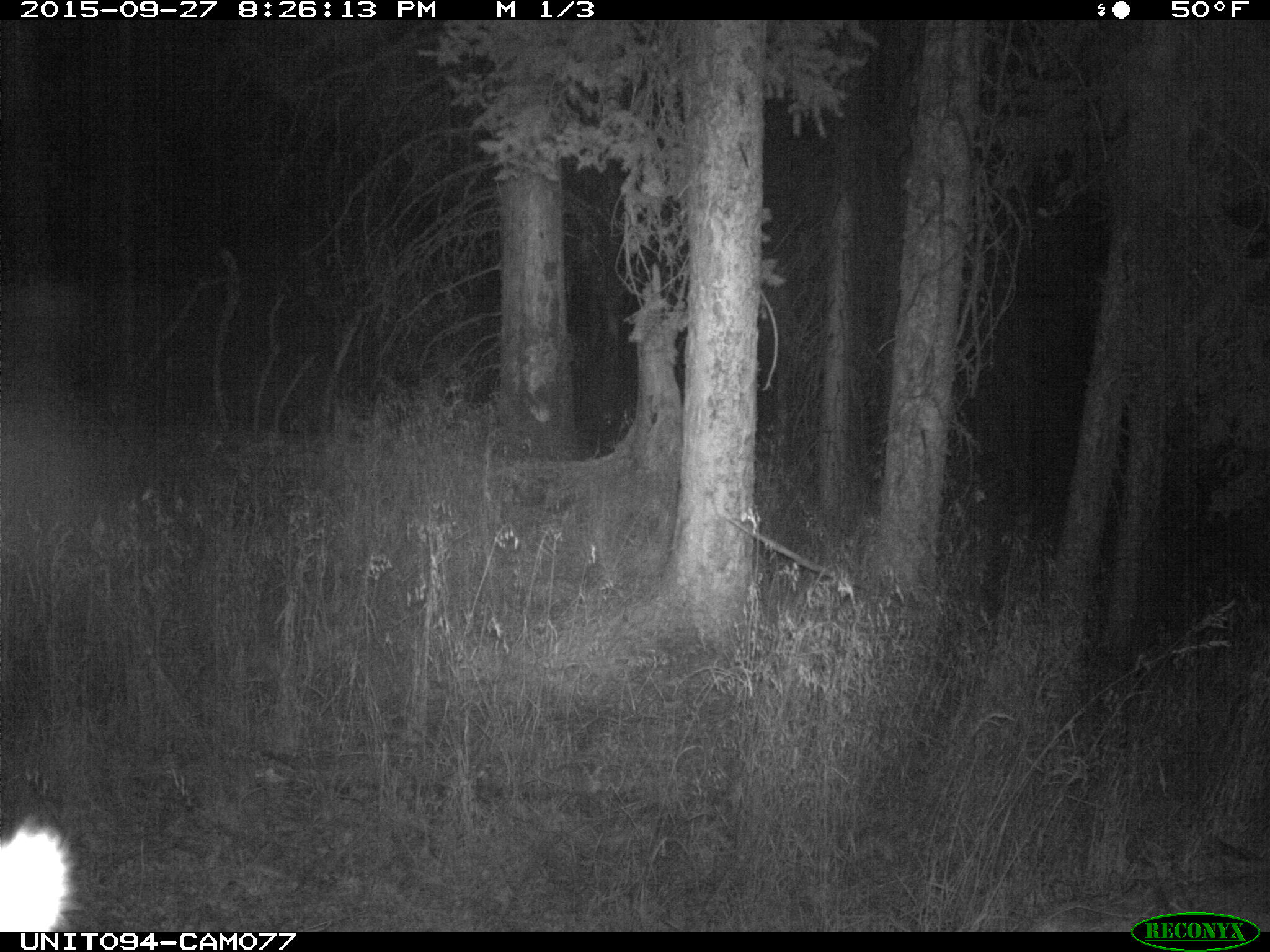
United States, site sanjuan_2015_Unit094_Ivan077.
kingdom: Animalia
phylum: Chordata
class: Mammalia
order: Artiodactyla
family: Cervidae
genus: Cervus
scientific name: Cervus elaphus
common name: red deer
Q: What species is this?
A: Cervus elaphus (red deer).